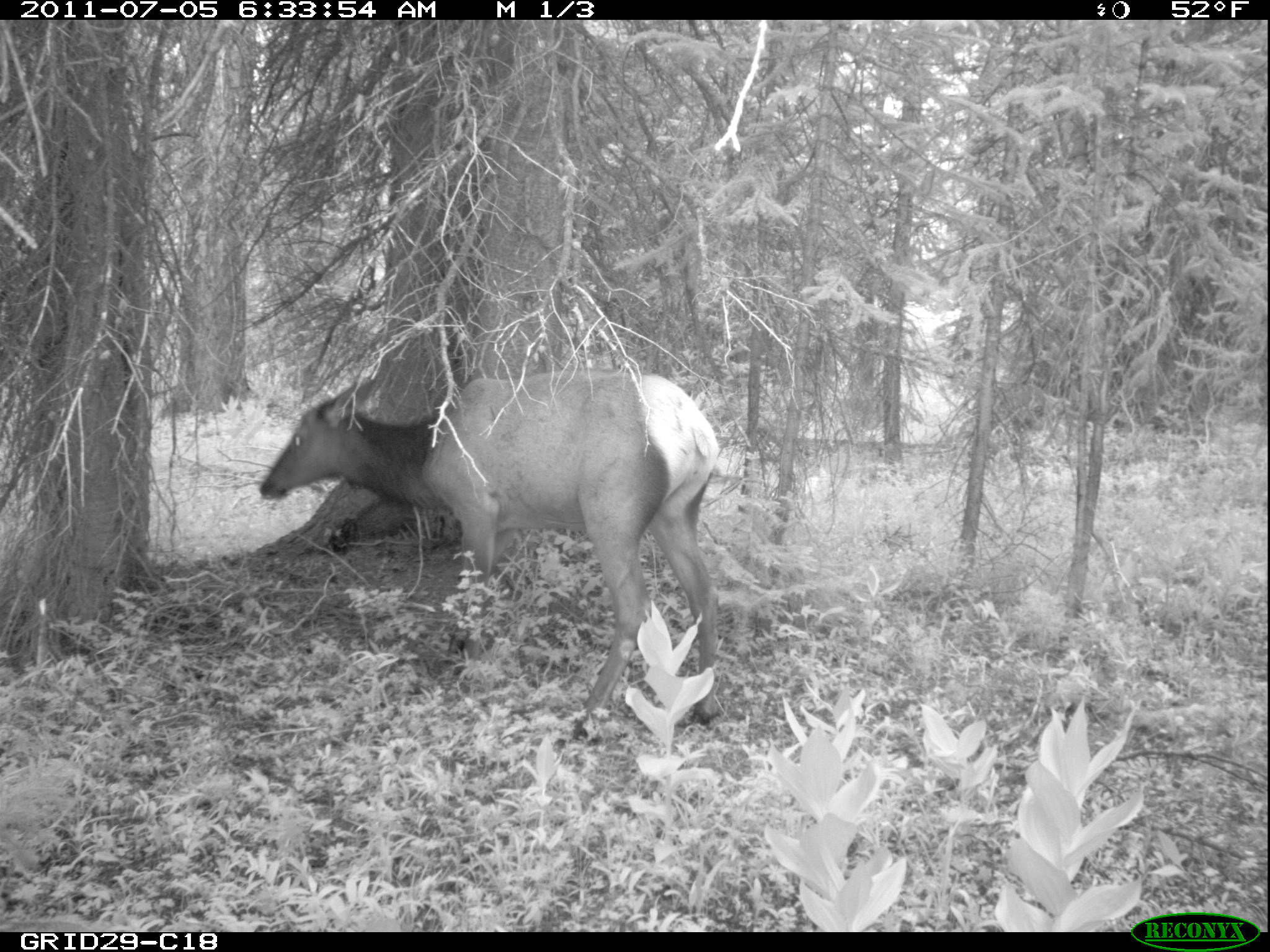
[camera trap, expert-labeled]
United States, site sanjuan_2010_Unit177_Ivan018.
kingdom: Animalia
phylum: Chordata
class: Mammalia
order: Artiodactyla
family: Cervidae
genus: Cervus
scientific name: Cervus elaphus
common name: red deer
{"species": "Cervus elaphus (red deer)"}